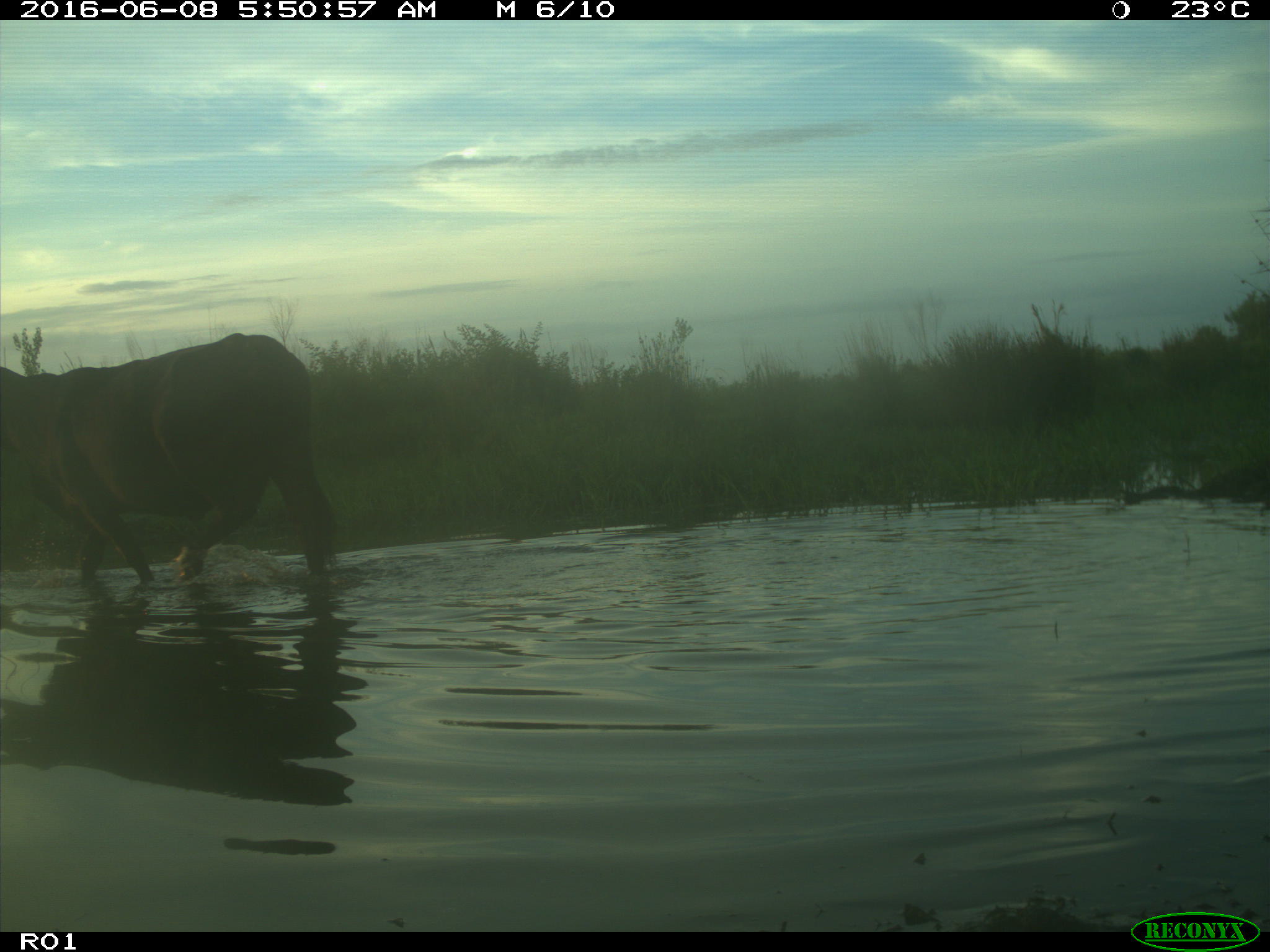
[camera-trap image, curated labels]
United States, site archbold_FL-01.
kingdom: Animalia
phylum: Chordata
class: Mammalia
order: Artiodactyla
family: Bovidae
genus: Bos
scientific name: Bos taurus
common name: domestic cow